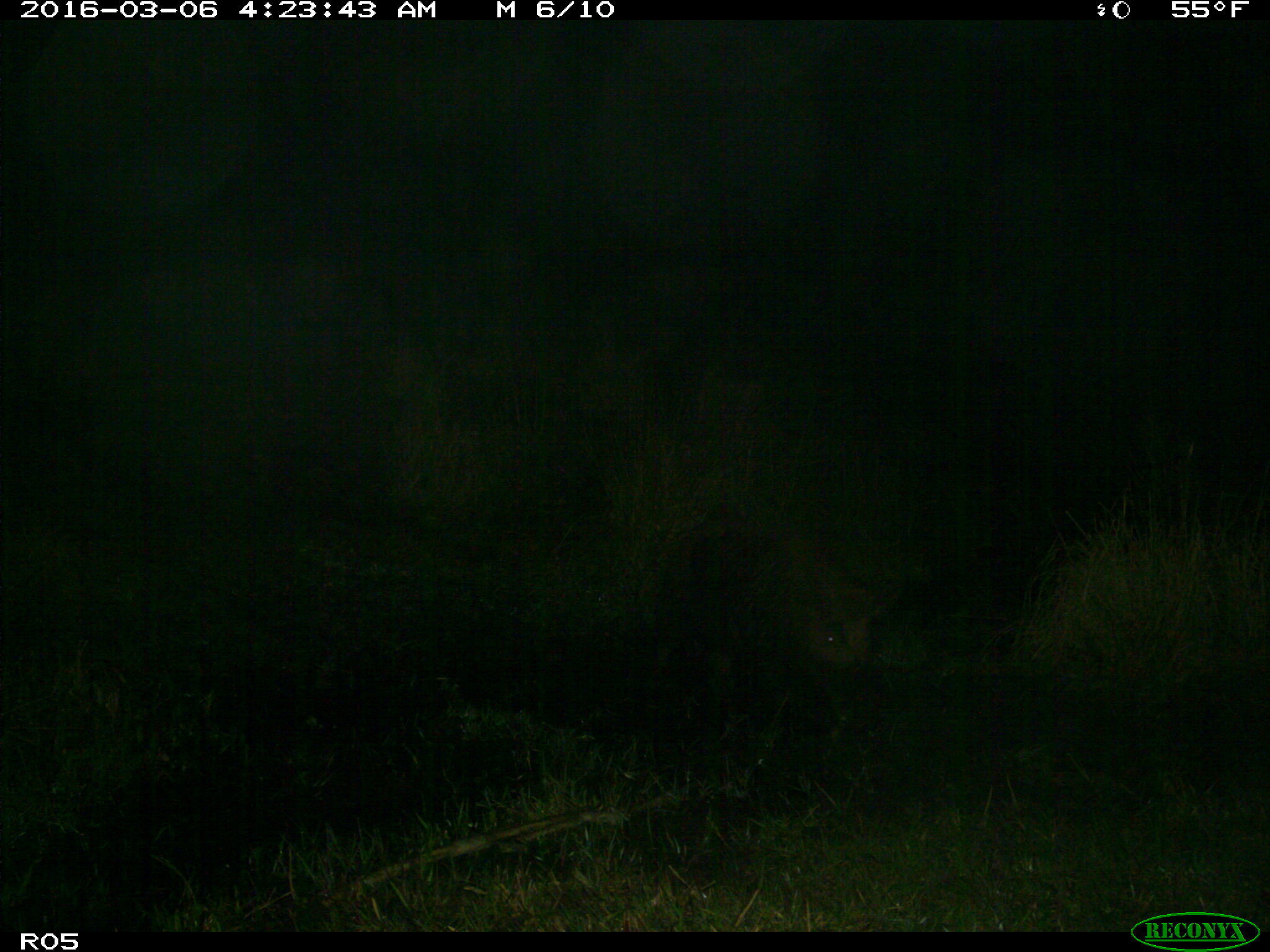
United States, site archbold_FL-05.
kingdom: Animalia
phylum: Chordata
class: Mammalia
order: Artiodactyla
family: Suidae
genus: Sus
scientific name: Sus scrofa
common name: wild boar